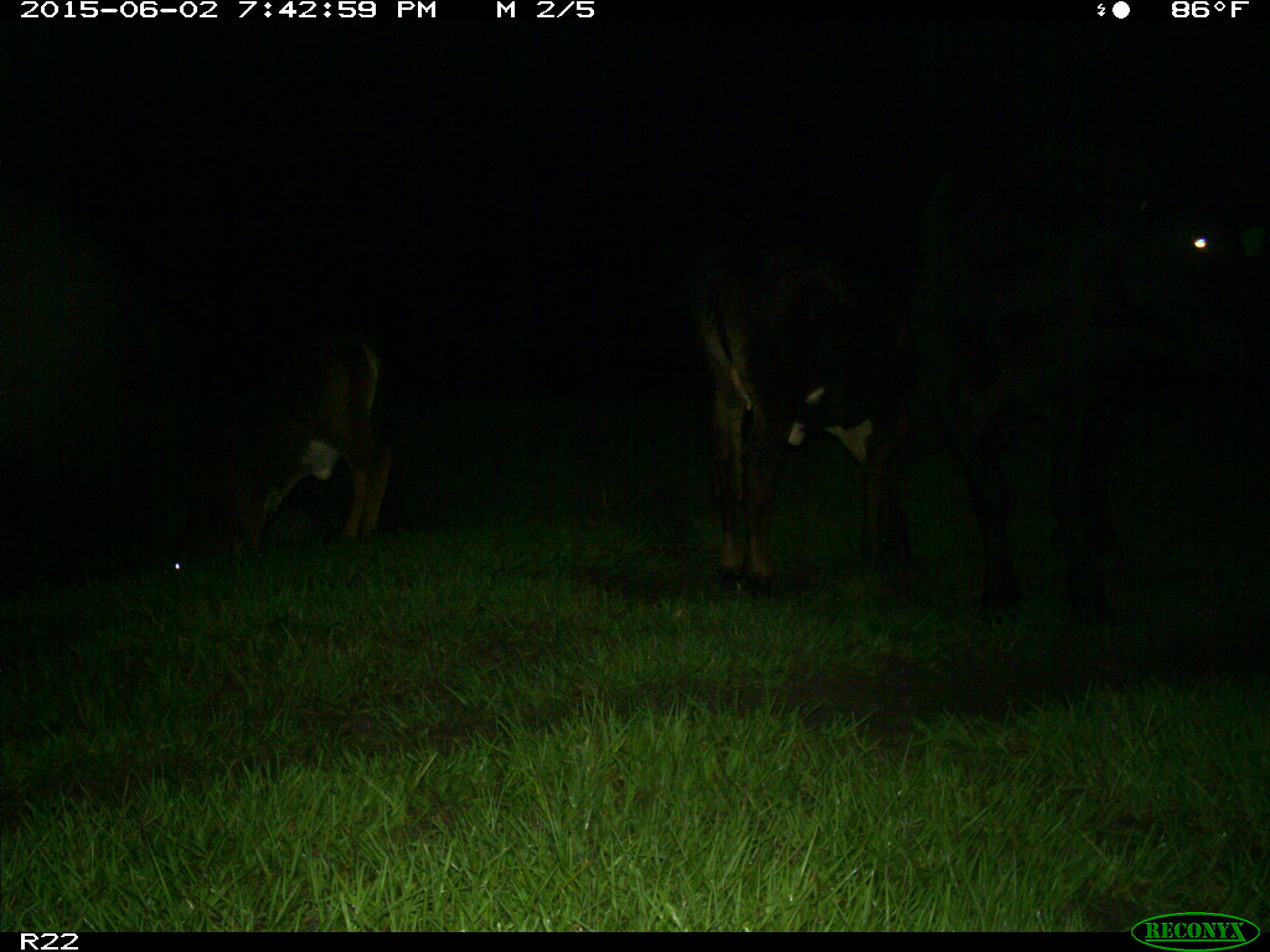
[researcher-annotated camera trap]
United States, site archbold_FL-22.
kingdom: Animalia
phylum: Chordata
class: Mammalia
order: Artiodactyla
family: Bovidae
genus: Bos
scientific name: Bos taurus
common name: domestic cow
Bos taurus (domestic cow).